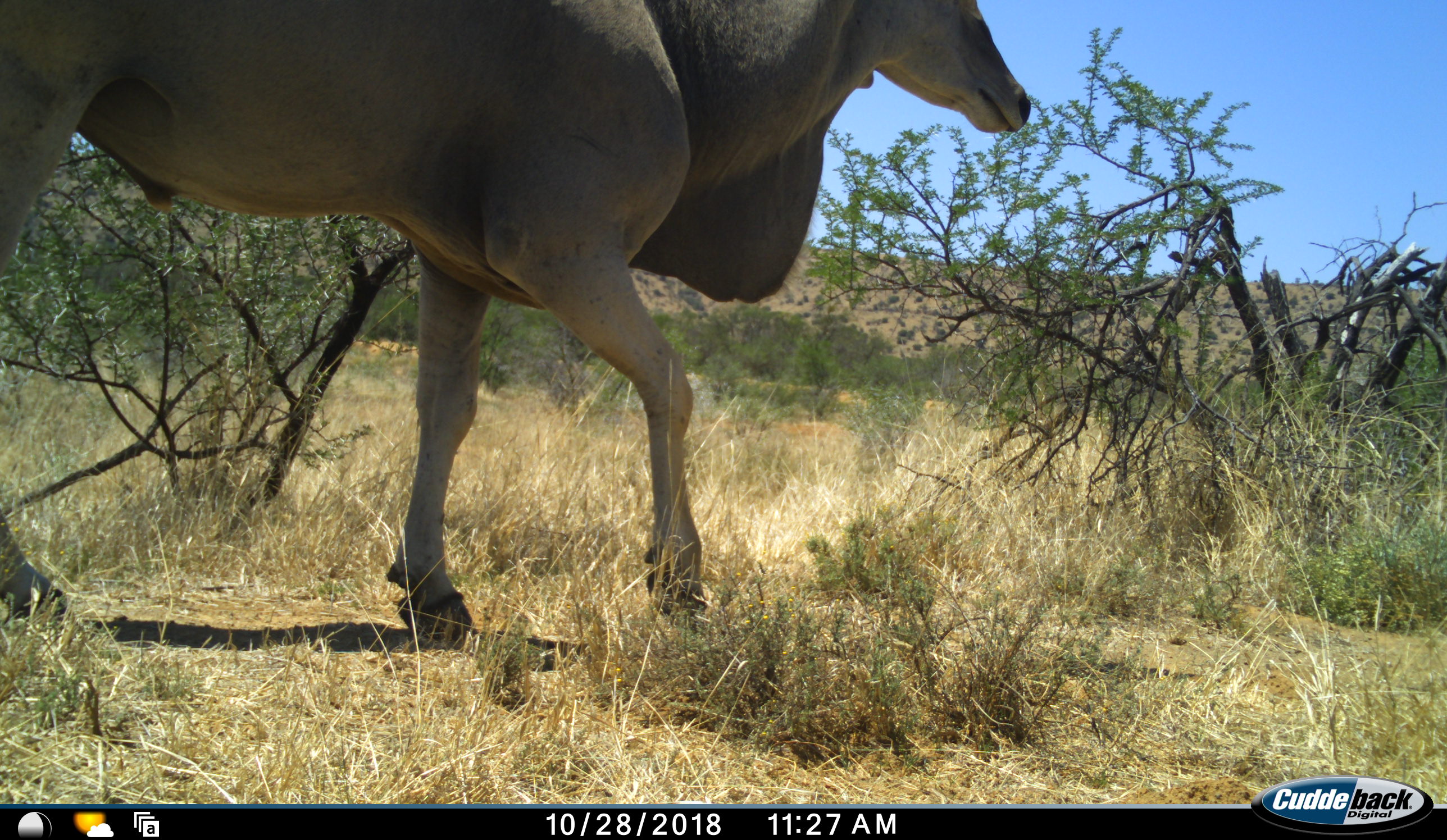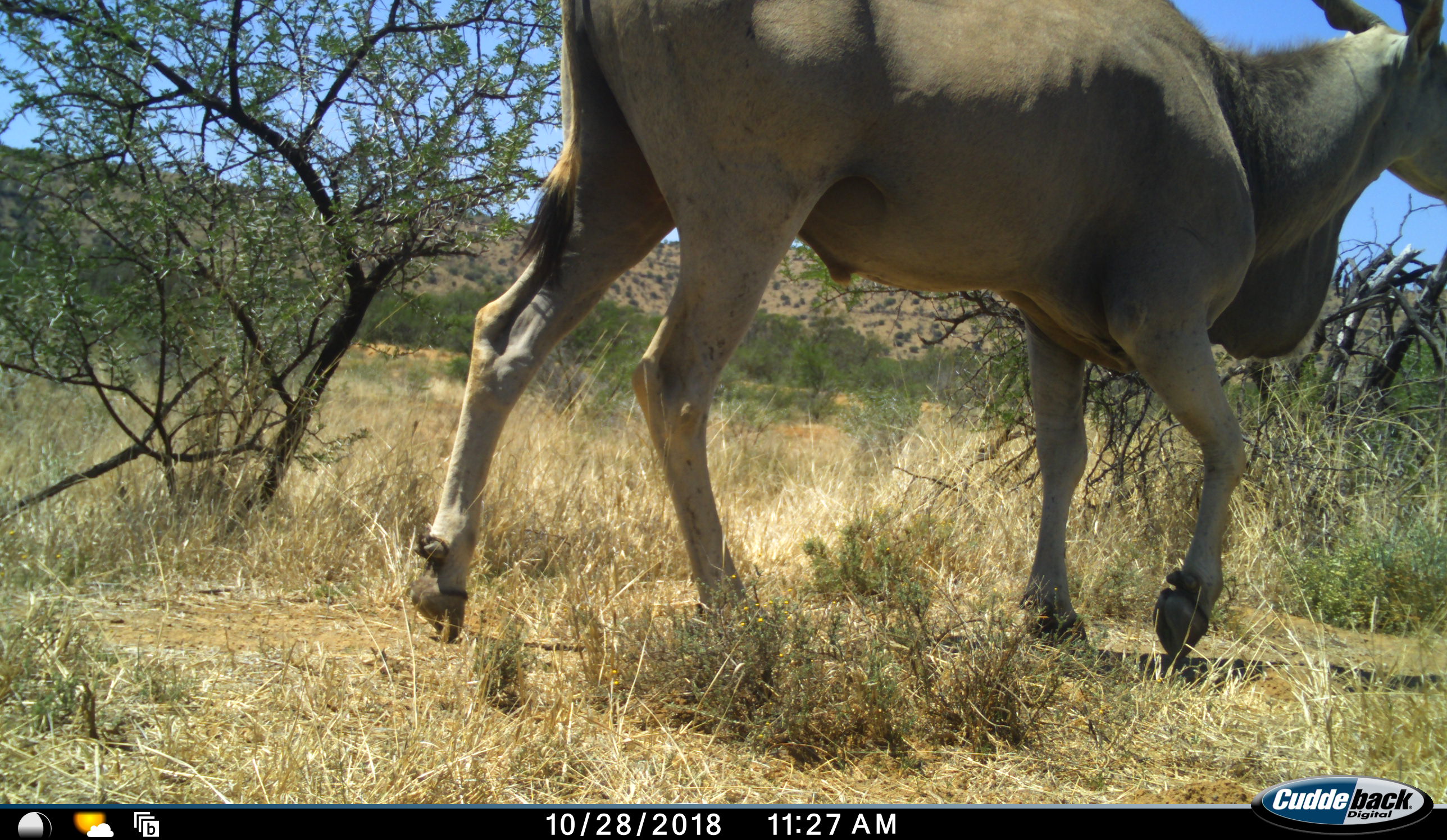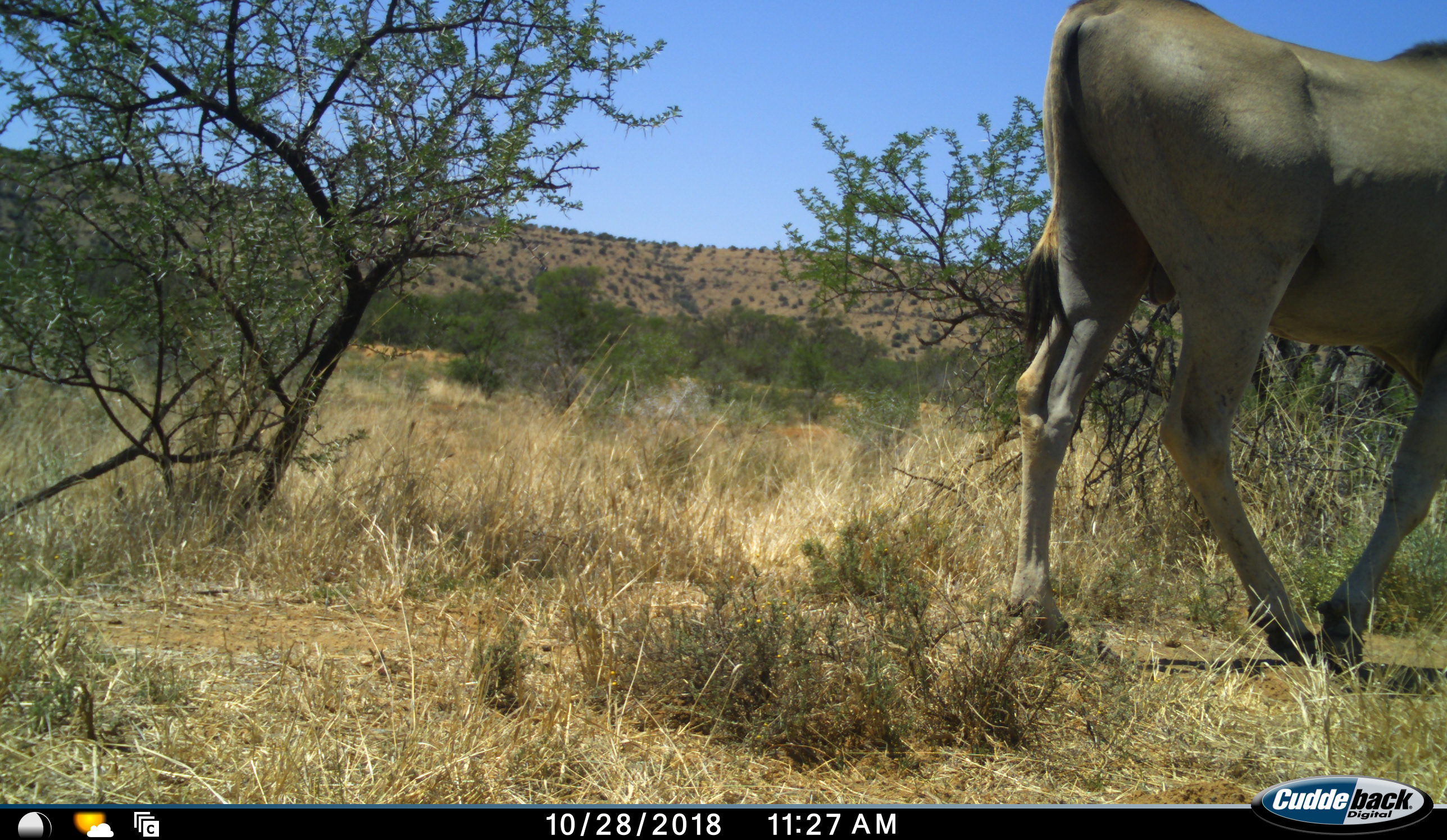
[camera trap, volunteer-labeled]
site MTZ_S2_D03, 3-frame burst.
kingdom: Animalia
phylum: Chordata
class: Mammalia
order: Artiodactyla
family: Bovidae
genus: Tragelaphus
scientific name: Tragelaphus oryx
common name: eland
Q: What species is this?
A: Eland (Tragelaphus oryx).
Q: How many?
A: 1.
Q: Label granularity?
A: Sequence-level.